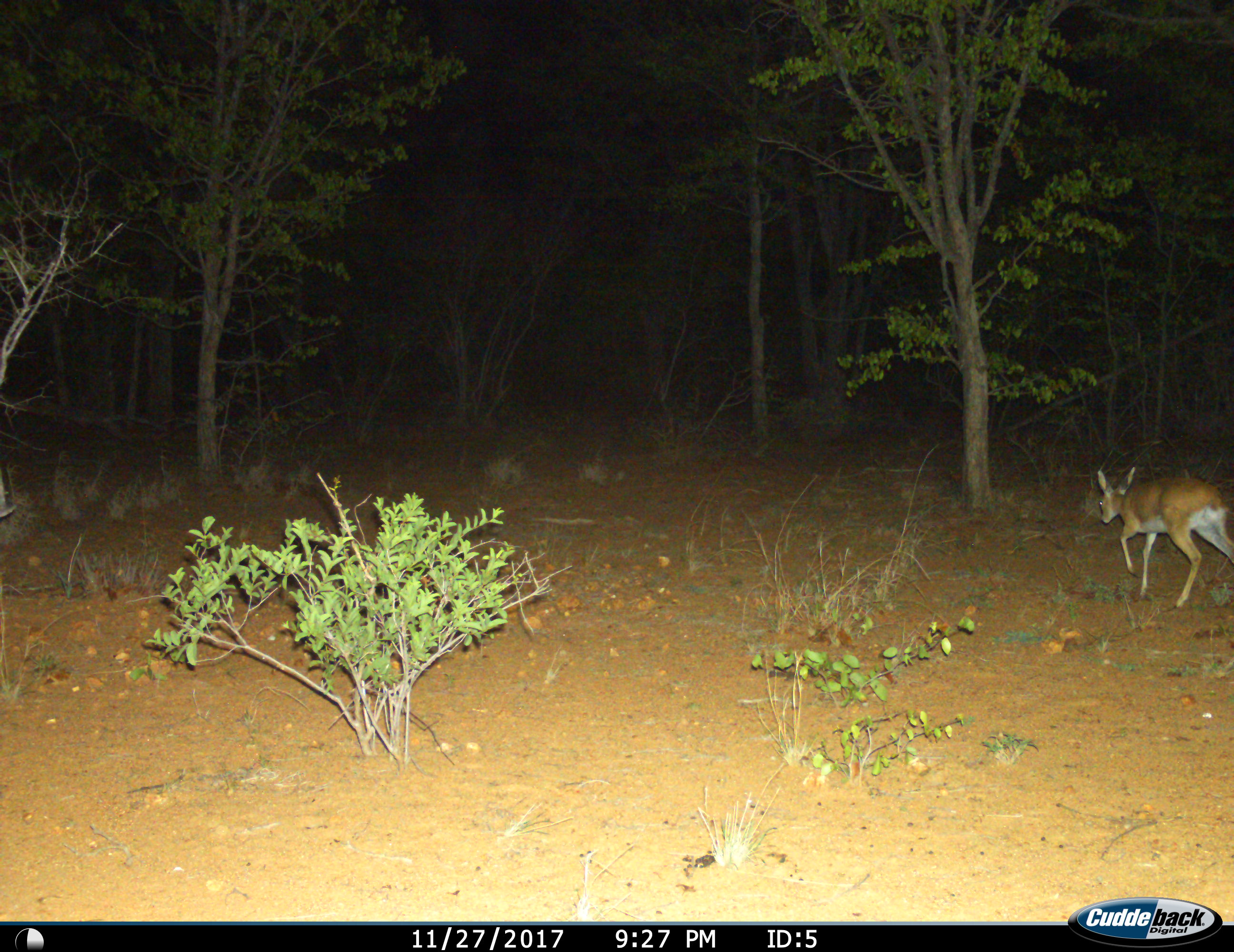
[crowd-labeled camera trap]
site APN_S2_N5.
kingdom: Animalia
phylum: Chordata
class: Mammalia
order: Artiodactyla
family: Bovidae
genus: Raphicerus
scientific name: Raphicerus campestris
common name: steenbok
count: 1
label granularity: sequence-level